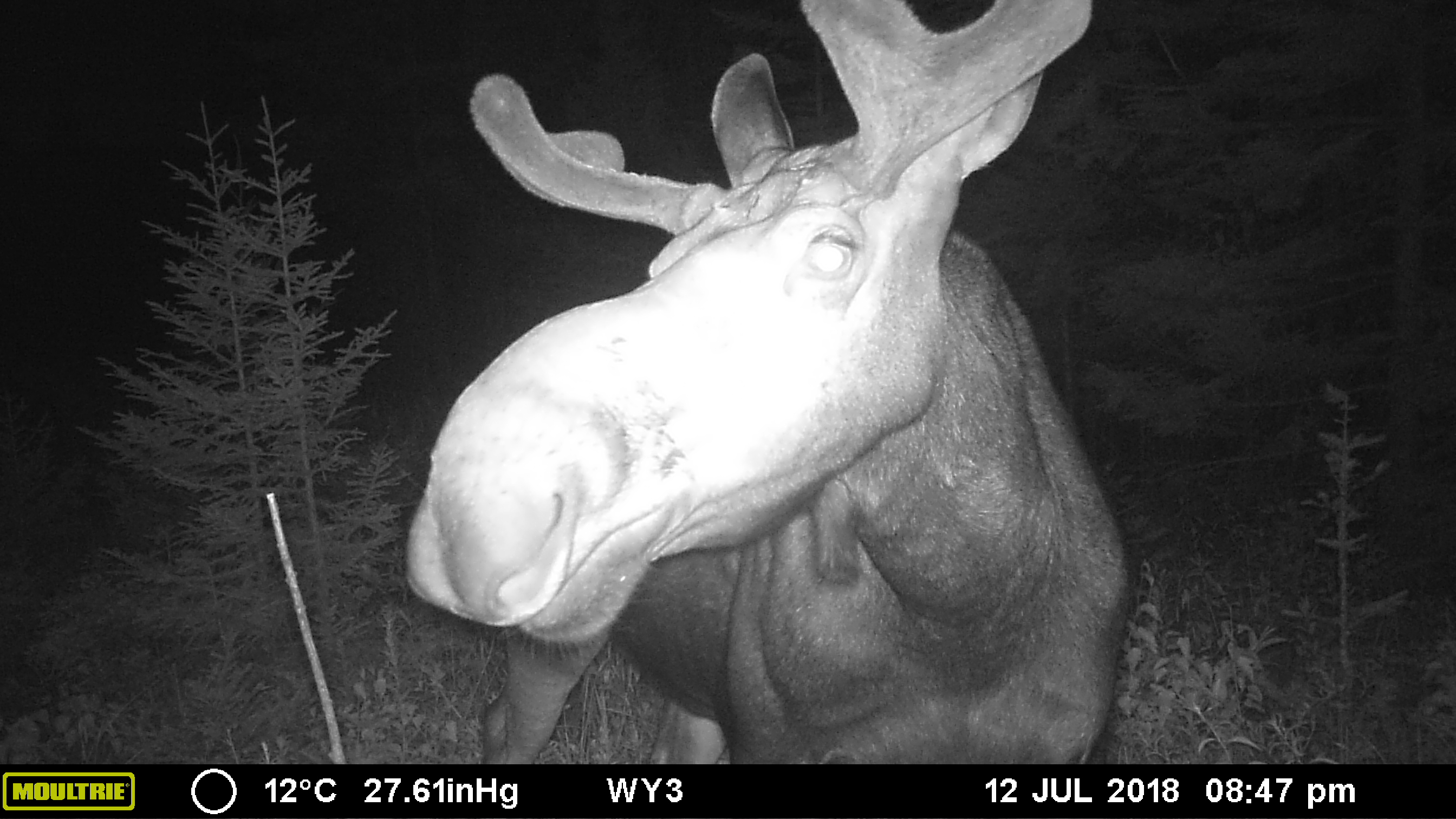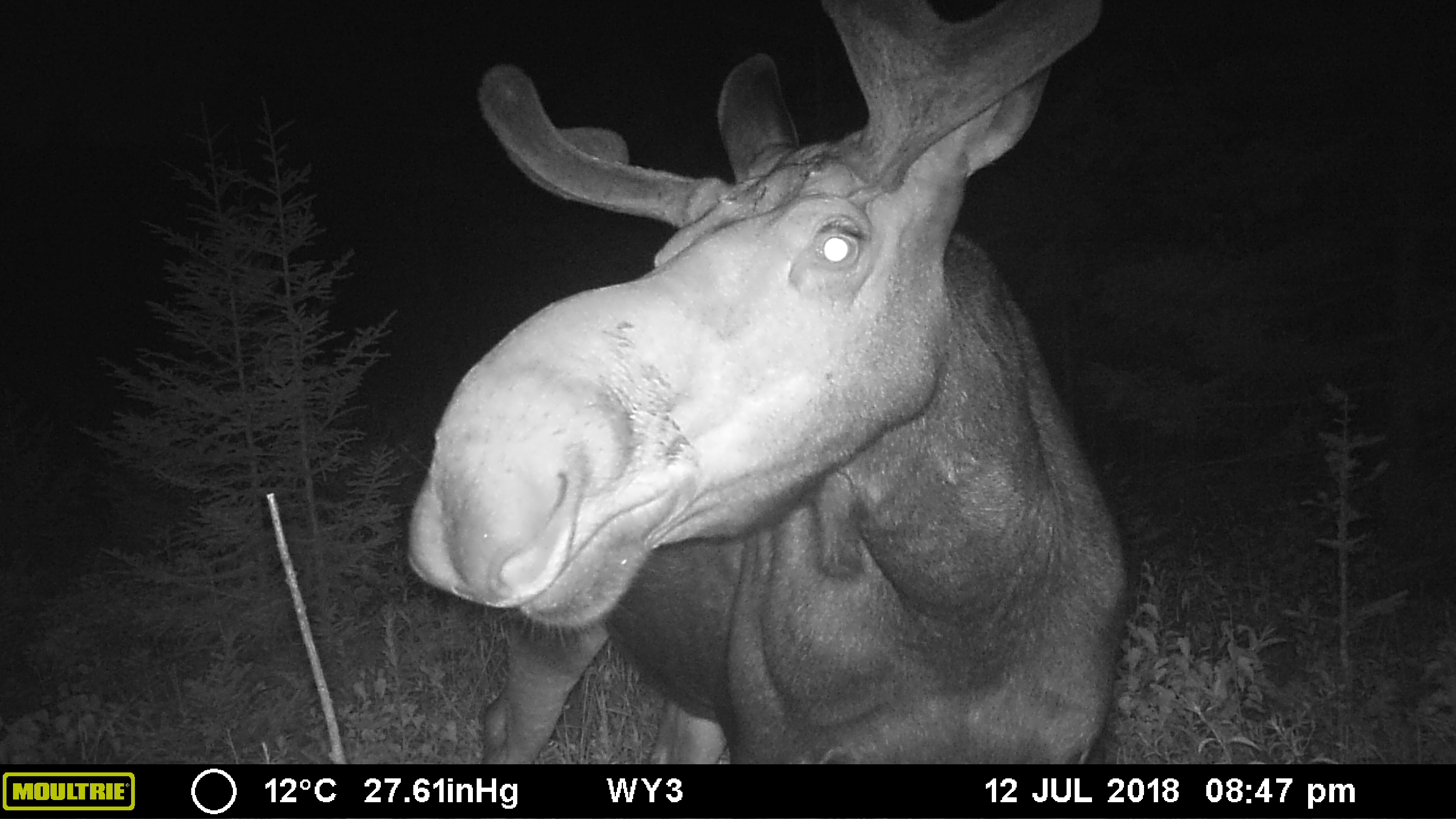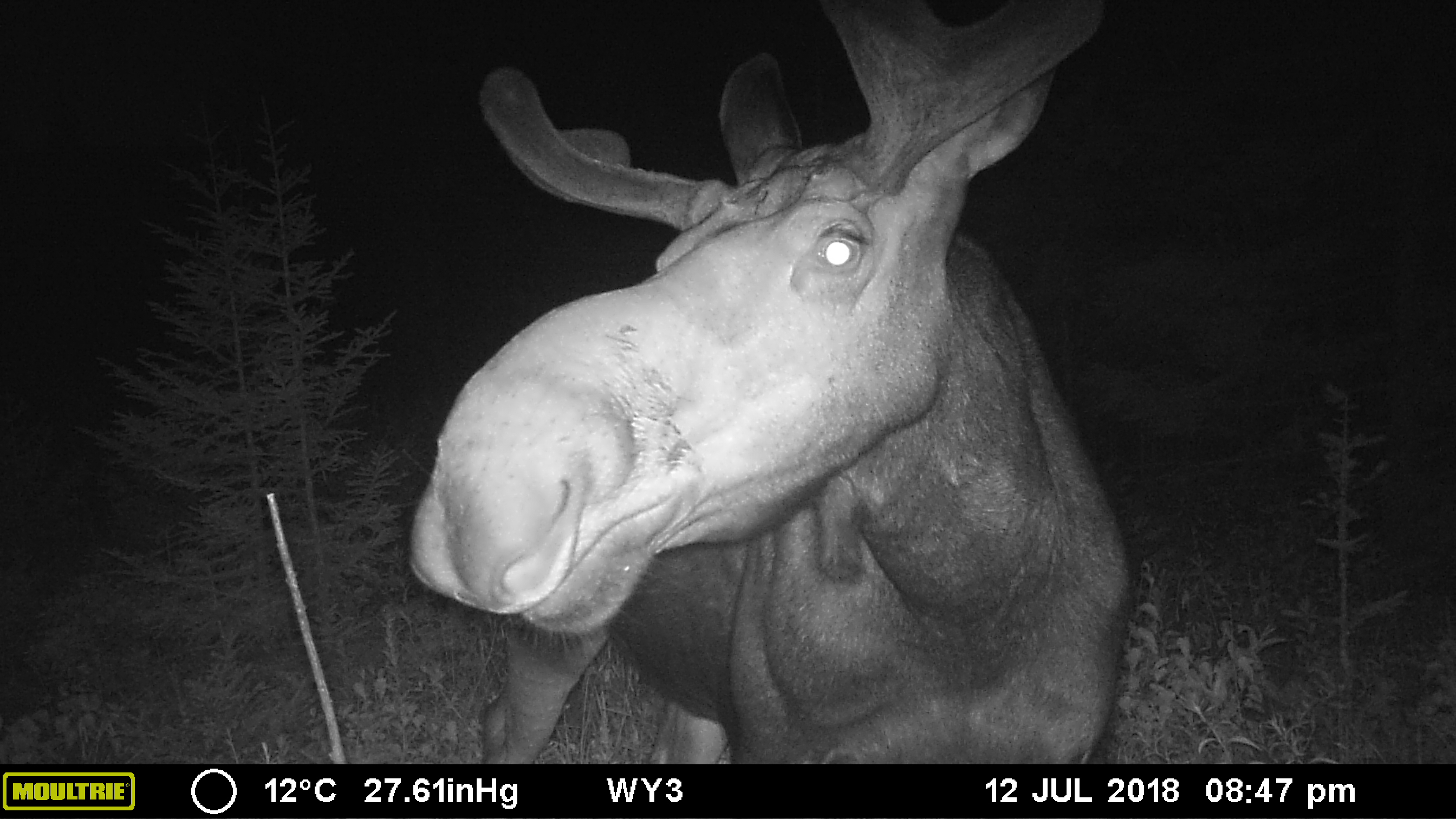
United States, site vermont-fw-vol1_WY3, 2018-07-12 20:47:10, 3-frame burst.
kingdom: Animalia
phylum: Chordata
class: Mammalia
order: Artiodactyla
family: Cervidae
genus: Alces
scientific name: Alces alces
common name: moose